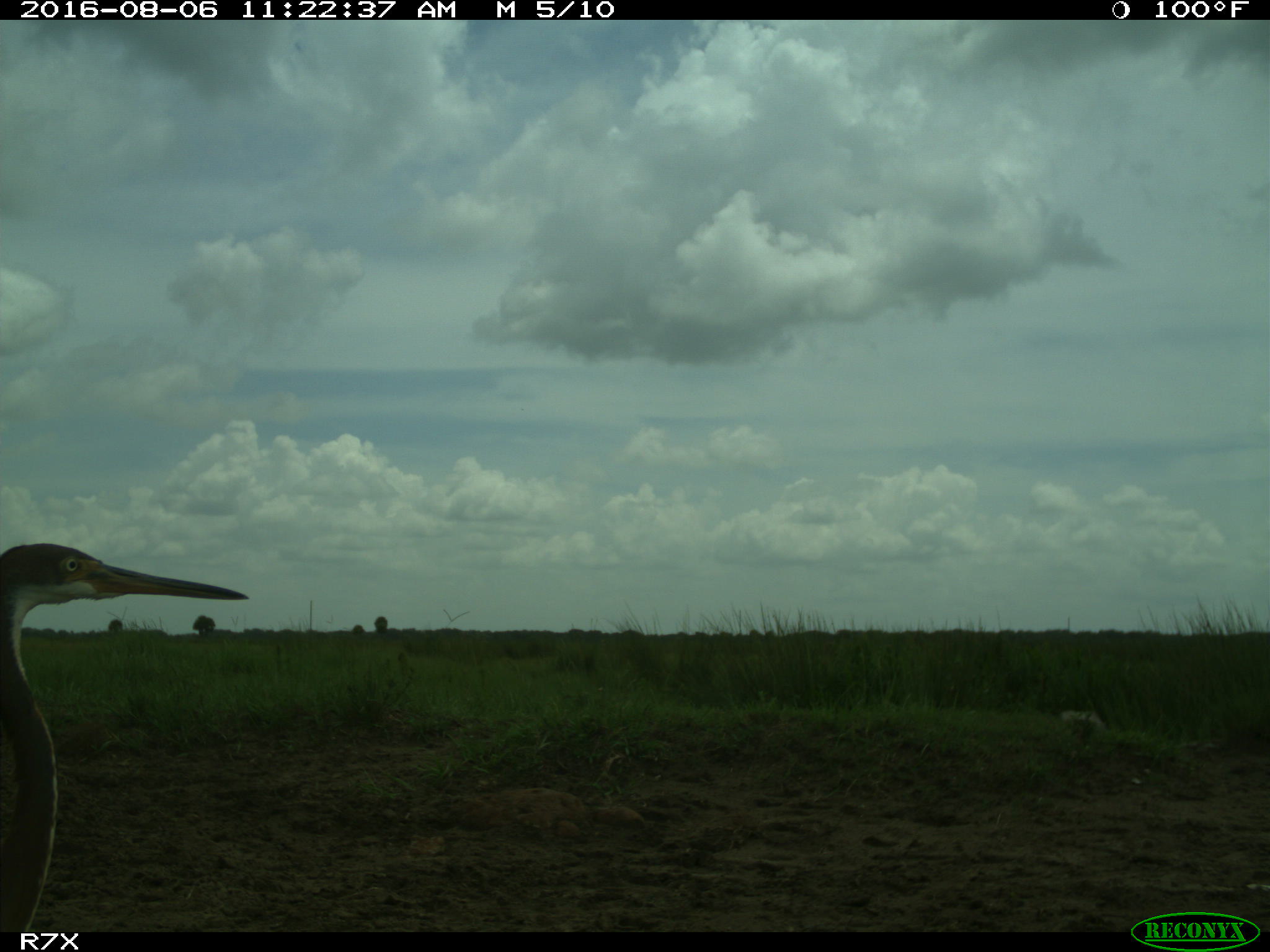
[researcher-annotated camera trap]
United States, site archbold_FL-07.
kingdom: Animalia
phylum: Chordata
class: Aves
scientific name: Aves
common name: birds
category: unidentified bird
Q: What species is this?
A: Unidentified bird (birds) (Aves).